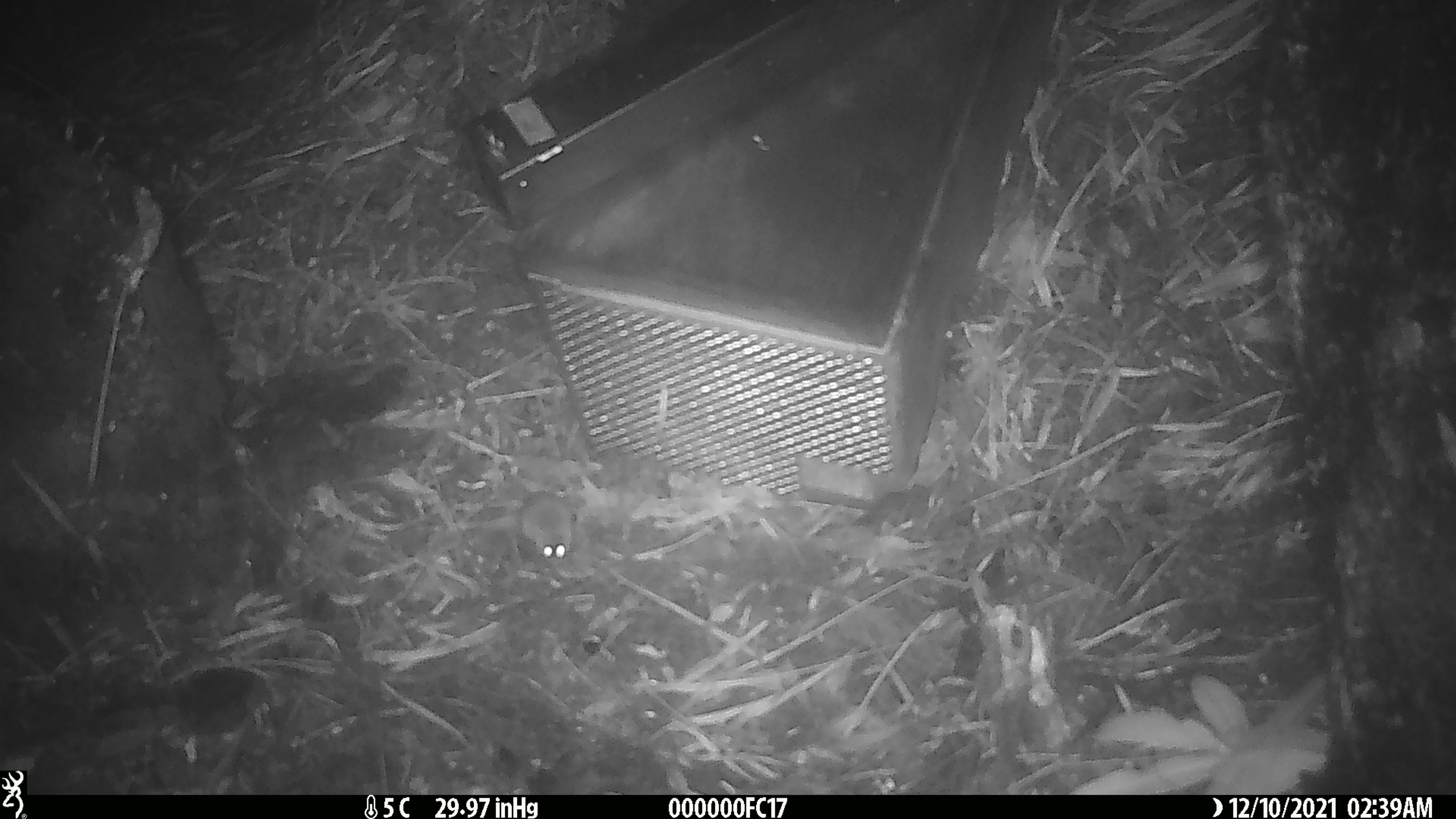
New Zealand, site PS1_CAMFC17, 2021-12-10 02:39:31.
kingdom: Animalia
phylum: Chordata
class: Mammalia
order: Rodentia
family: Muridae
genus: Mus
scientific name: Mus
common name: mouse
Mouse (Mus).